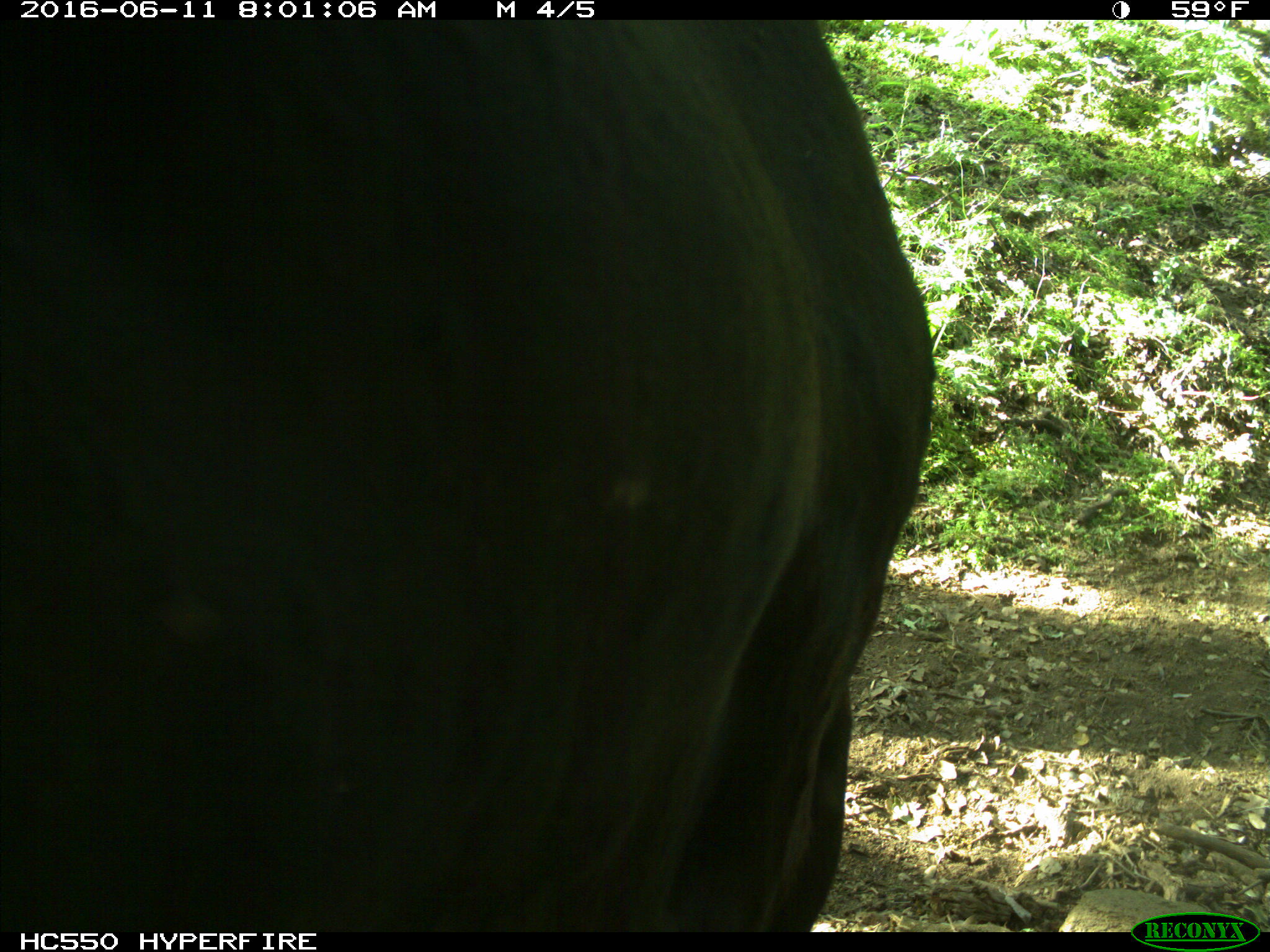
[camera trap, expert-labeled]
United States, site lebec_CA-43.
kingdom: Animalia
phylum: Chordata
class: Mammalia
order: Artiodactyla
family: Bovidae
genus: Bos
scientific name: Bos taurus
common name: domestic cow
Bos taurus (domestic cow).